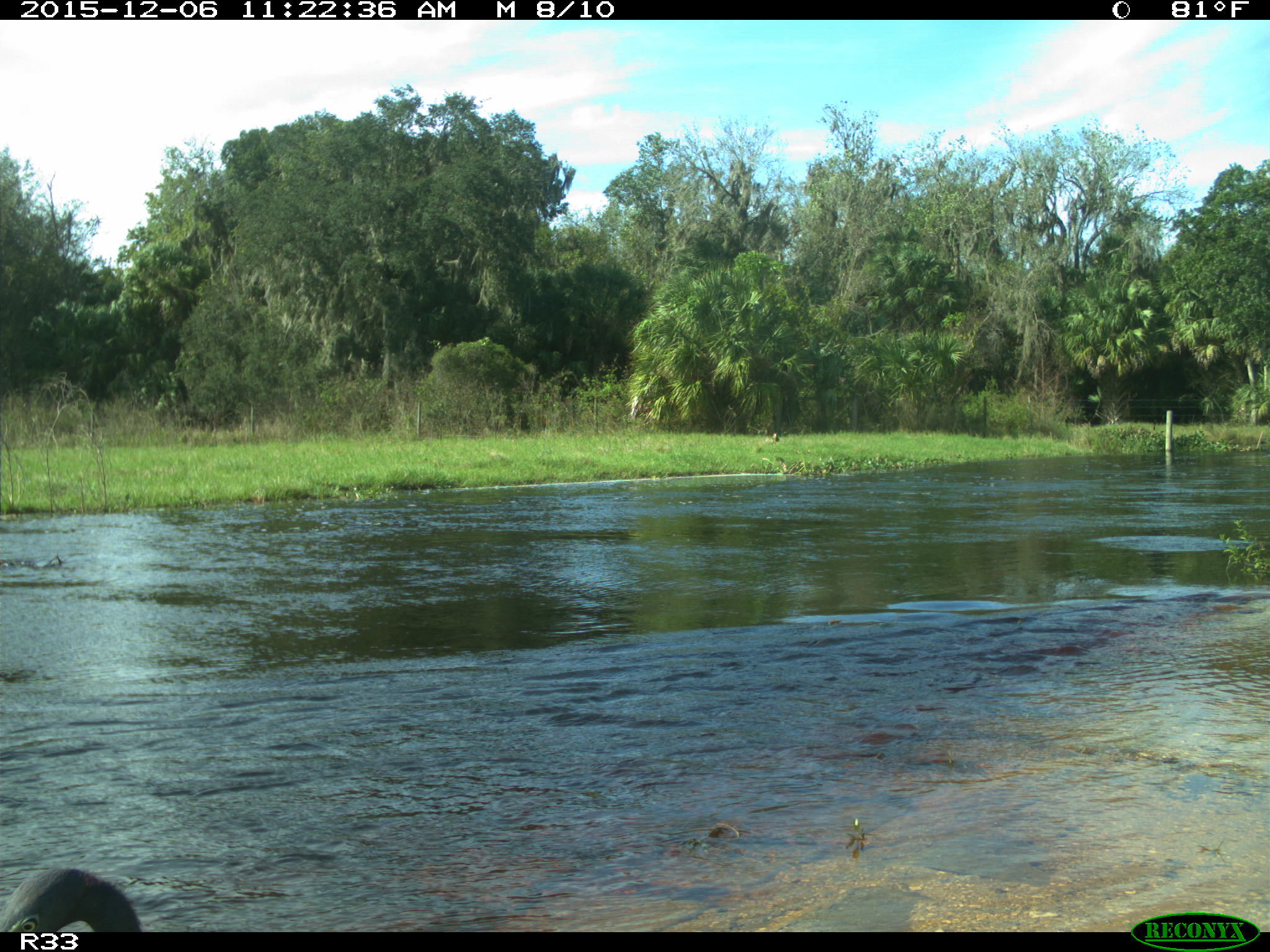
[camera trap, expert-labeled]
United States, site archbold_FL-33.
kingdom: Animalia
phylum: Chordata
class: Aves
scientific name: Aves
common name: birds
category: unidentified bird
Unidentified bird (birds) (Aves).